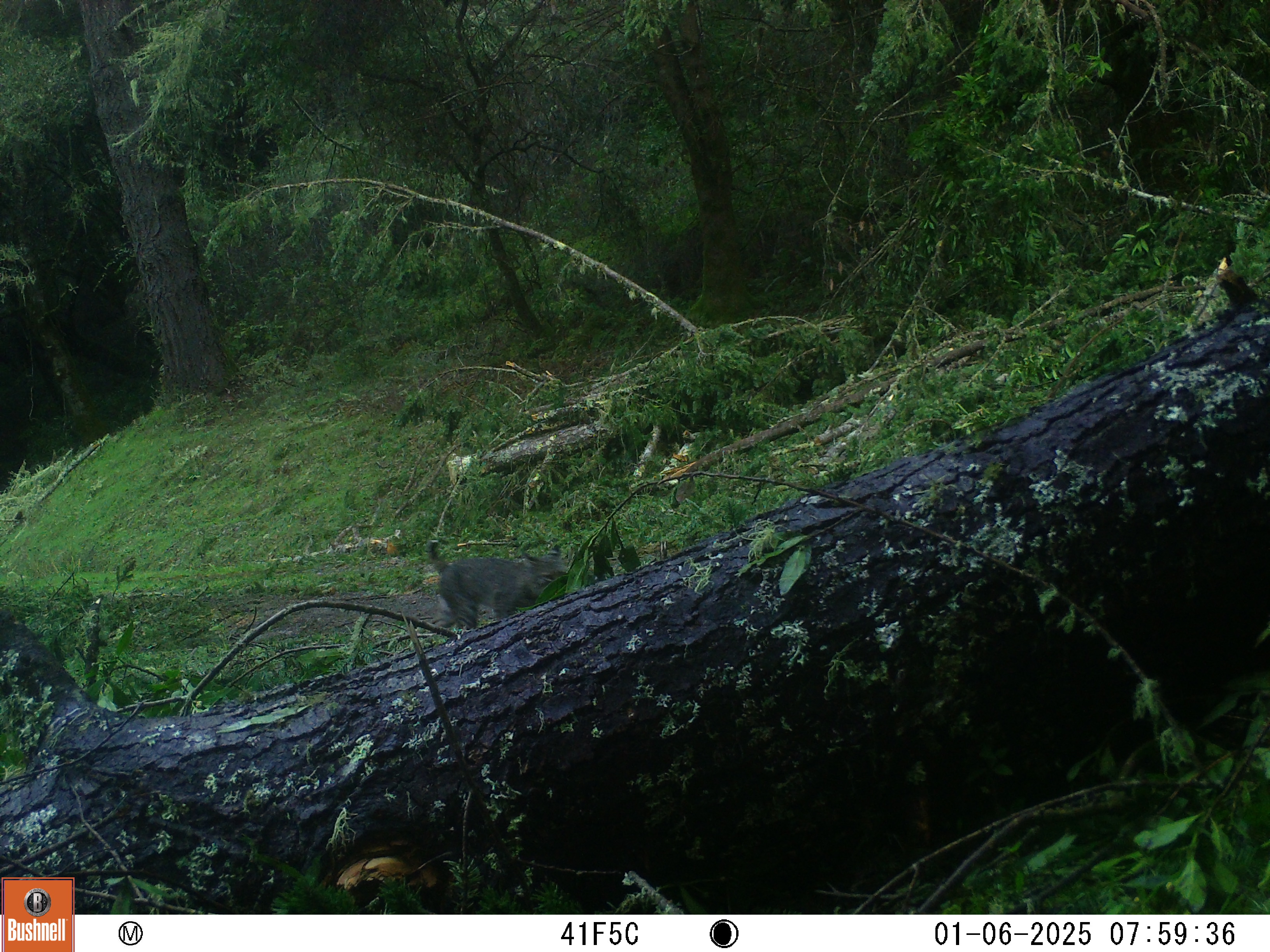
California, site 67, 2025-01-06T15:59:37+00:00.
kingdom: Animalia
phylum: Chordata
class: Mammalia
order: Carnivora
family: Felidae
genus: Lynx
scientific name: Lynx rufus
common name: bobcat